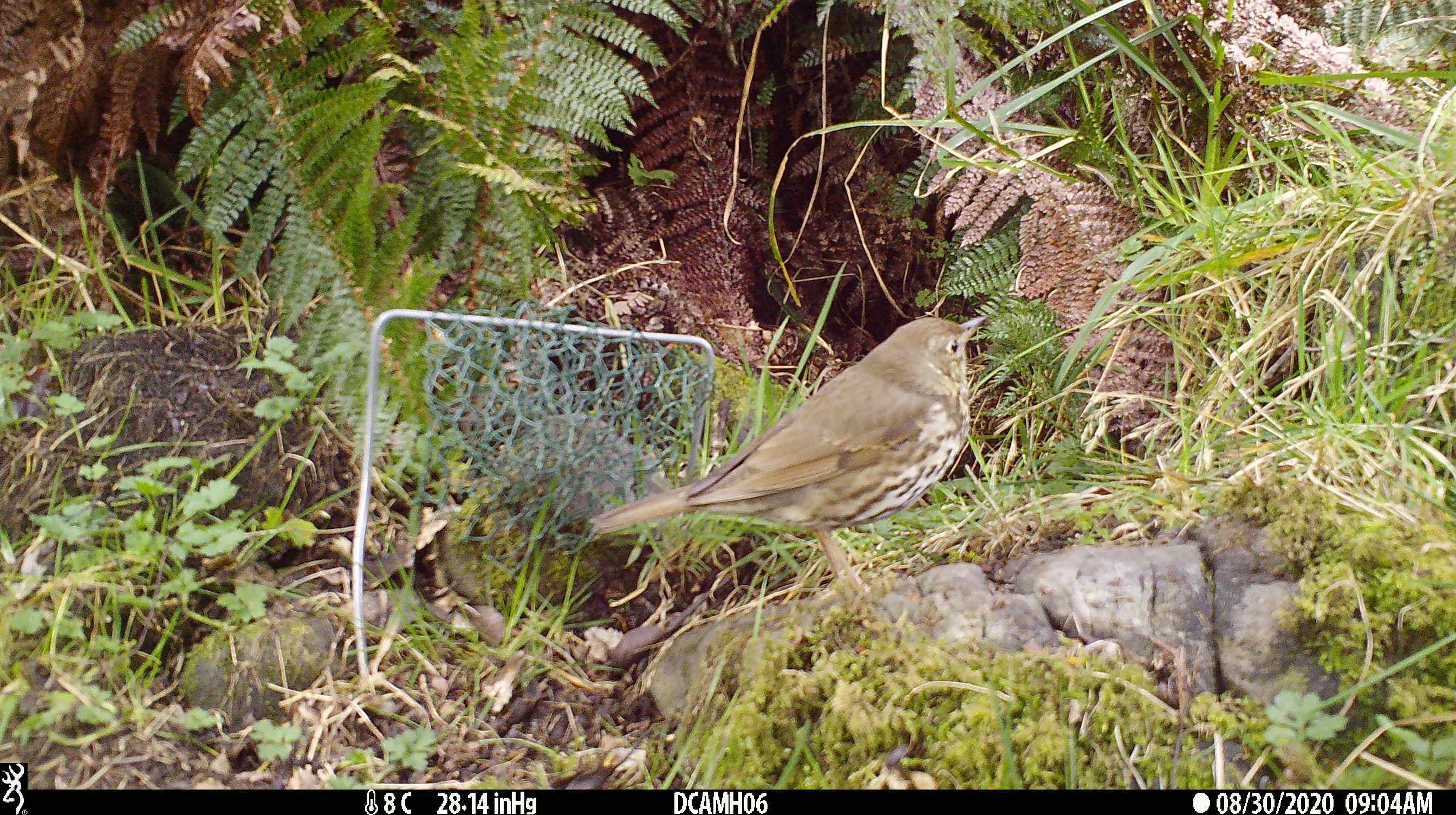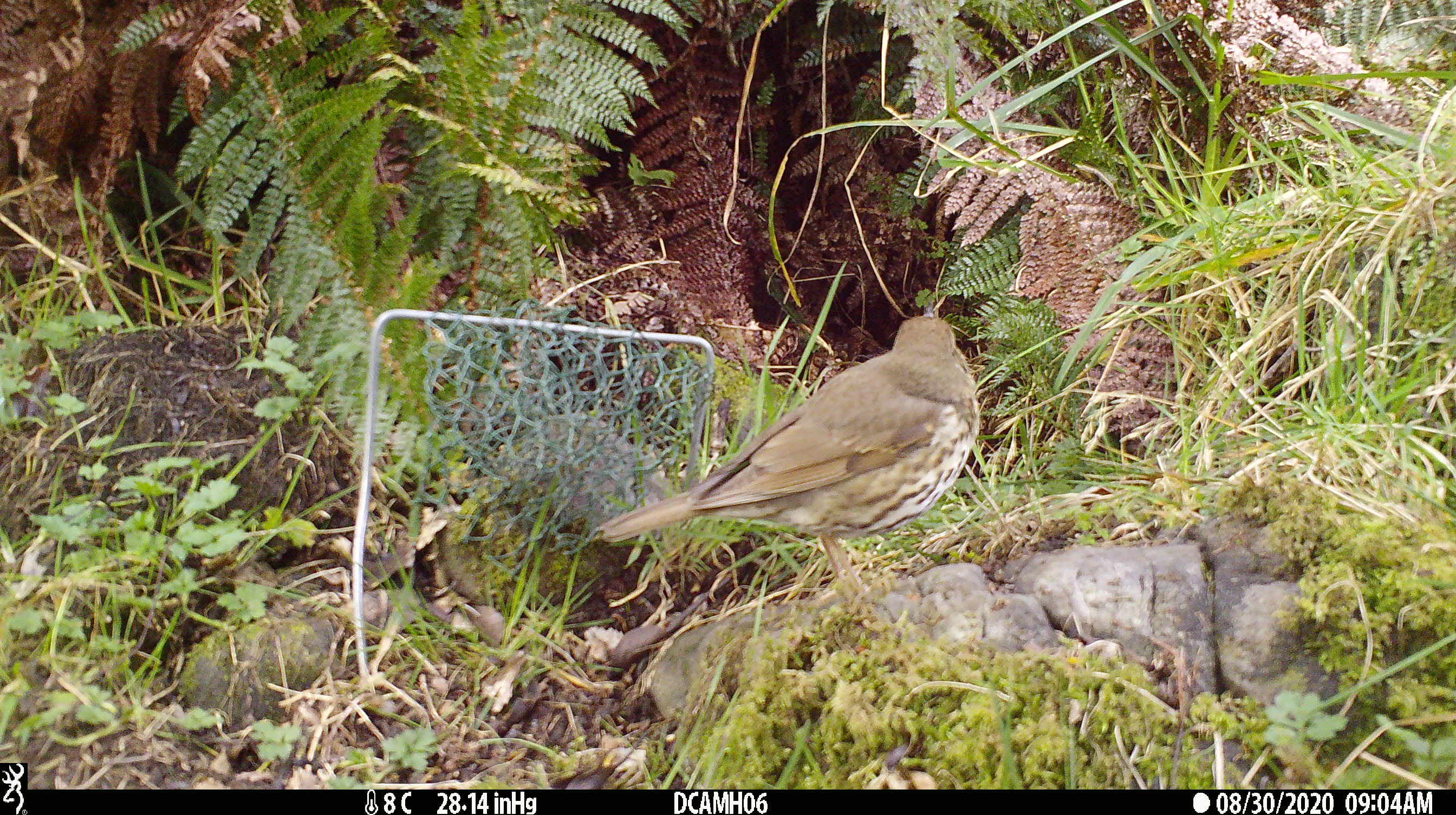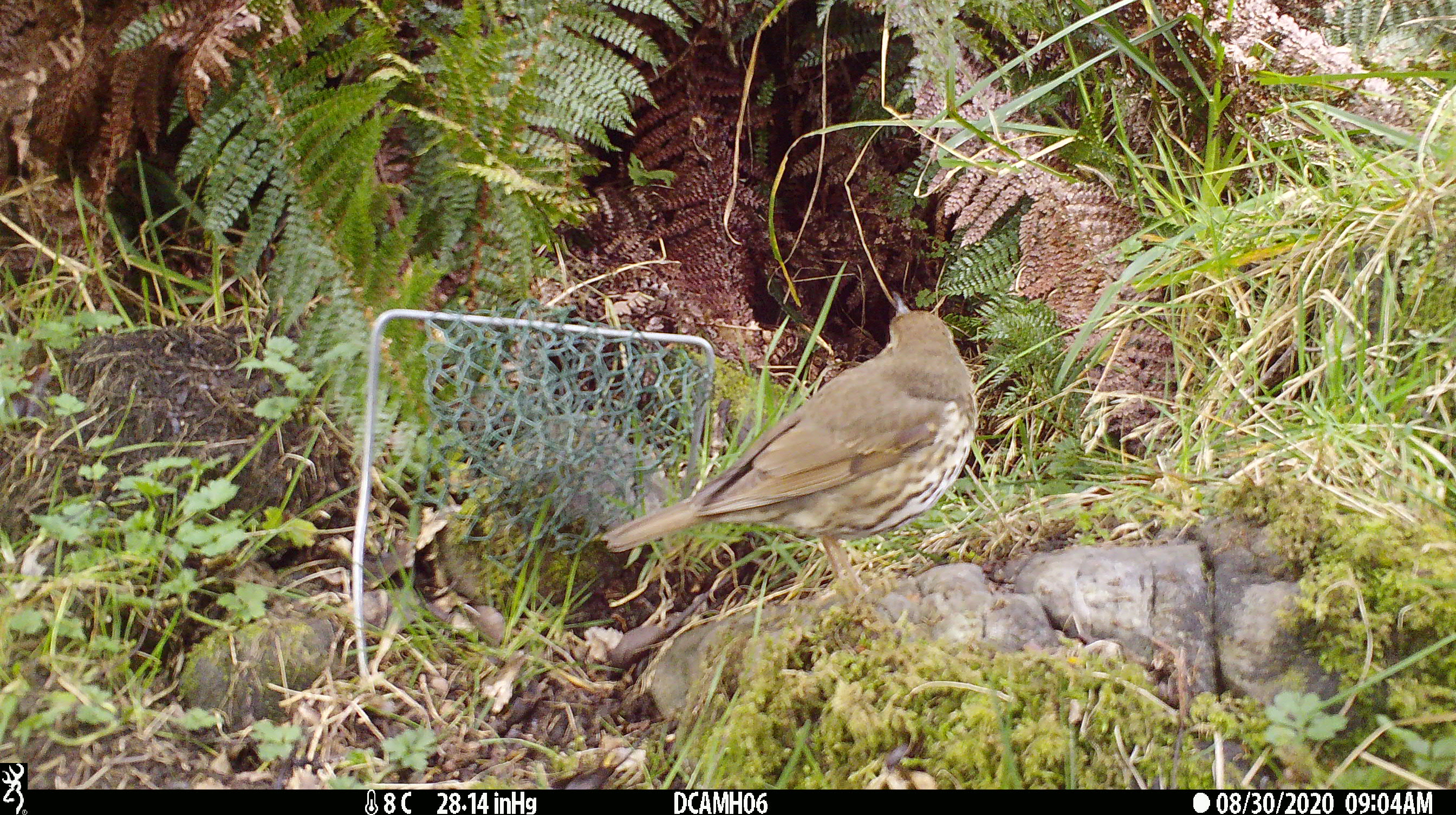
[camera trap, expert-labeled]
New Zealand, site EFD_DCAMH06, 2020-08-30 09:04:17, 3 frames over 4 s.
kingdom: Animalia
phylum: Chordata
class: Aves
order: Passeriformes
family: Turdidae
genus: Turdus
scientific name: Turdus philomelos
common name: song thrush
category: thrush